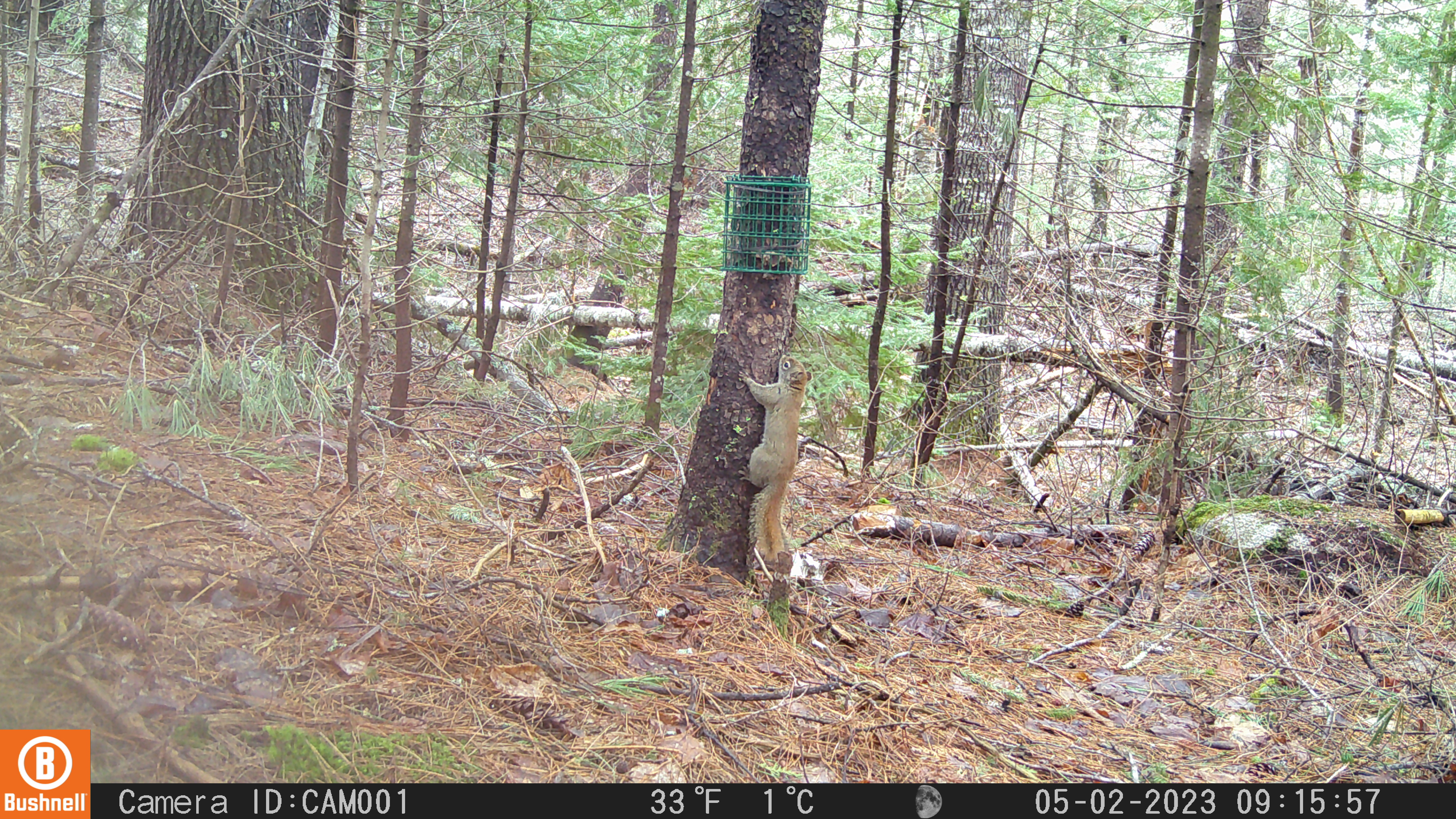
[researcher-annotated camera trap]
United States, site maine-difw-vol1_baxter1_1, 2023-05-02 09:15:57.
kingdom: Animalia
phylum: Chordata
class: Mammalia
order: Rodentia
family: Sciuridae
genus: Tamiasciurus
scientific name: Tamiasciurus hudsonicus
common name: red squirrel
Red squirrel (Tamiasciurus hudsonicus).